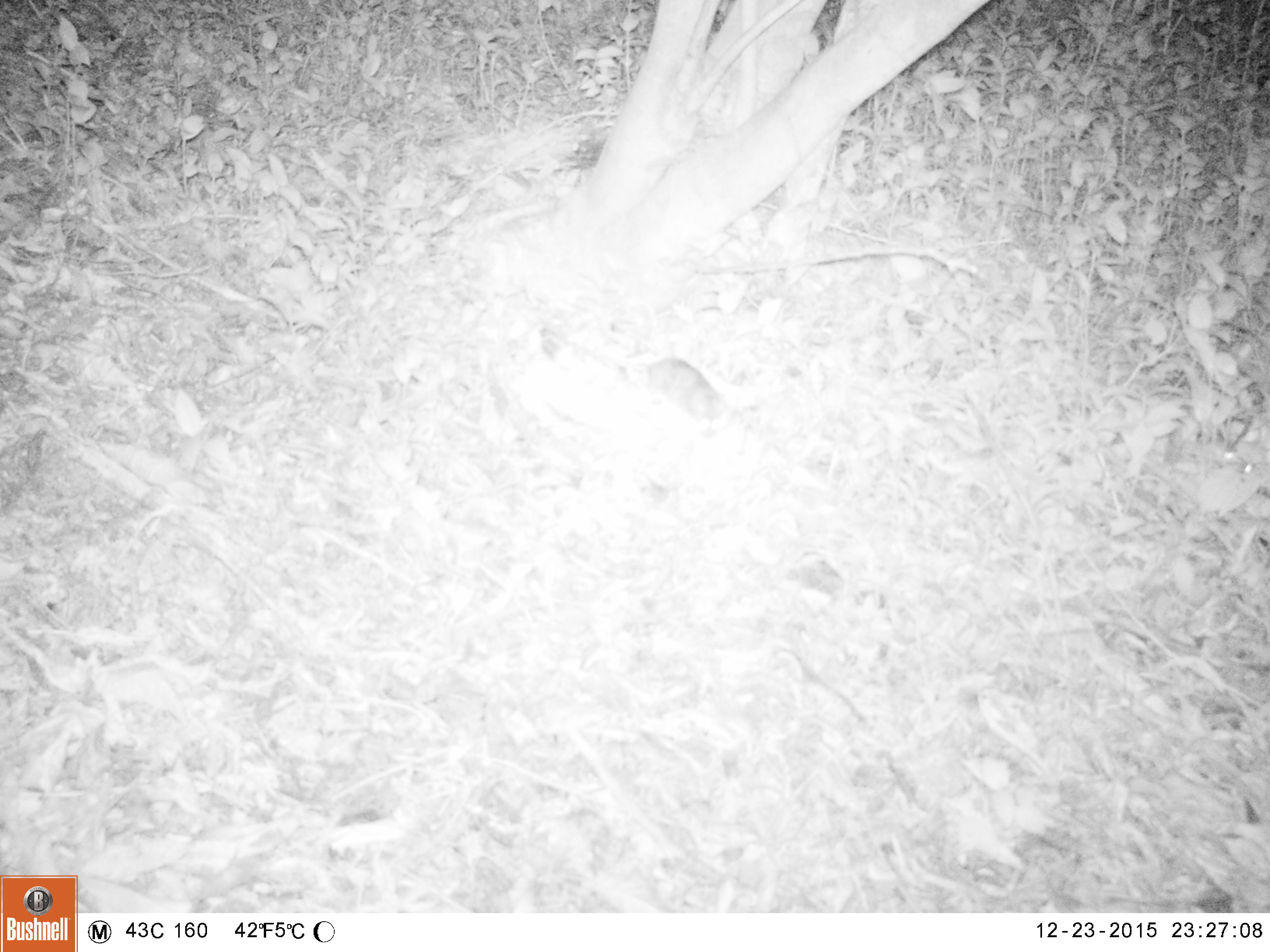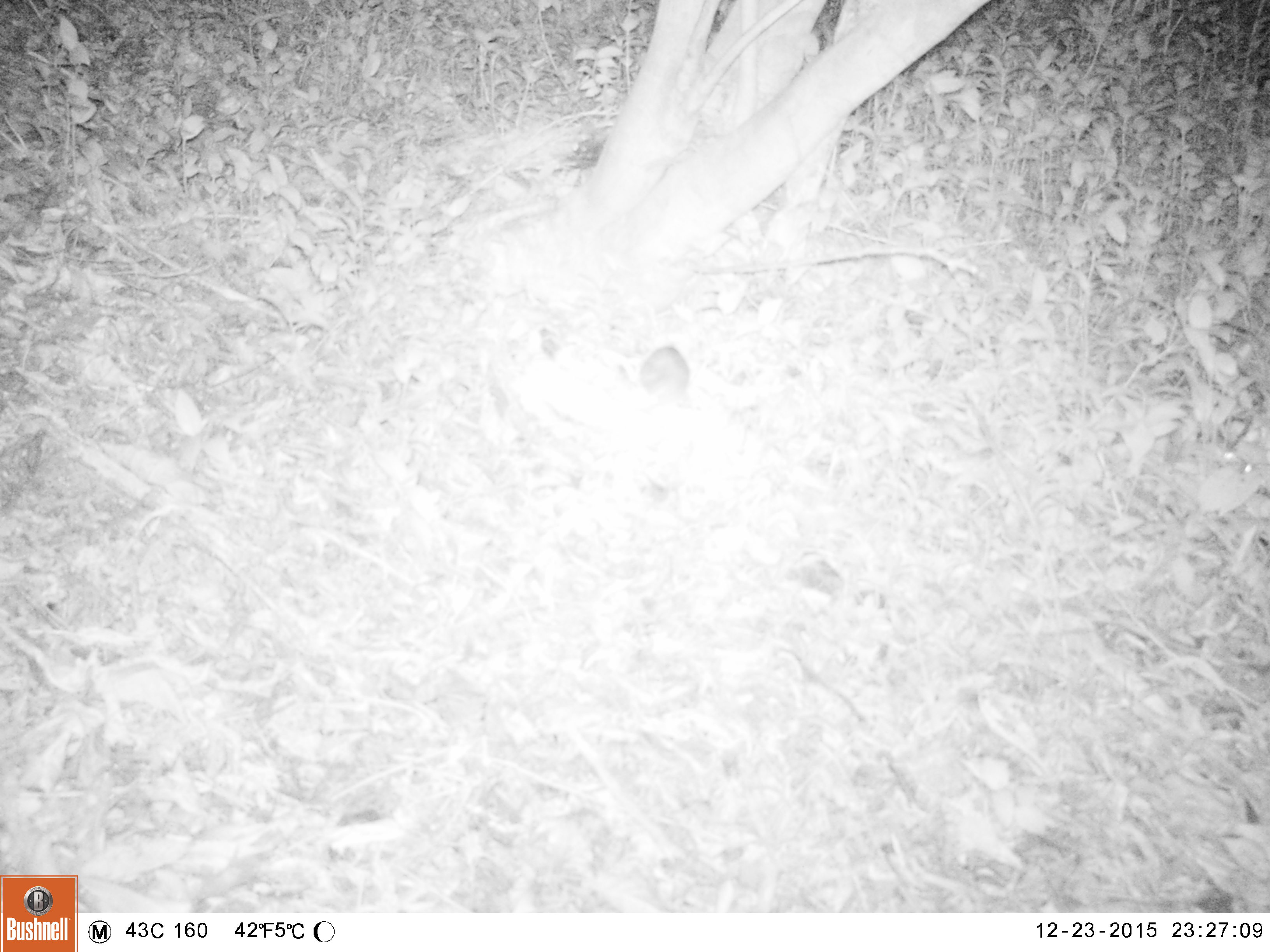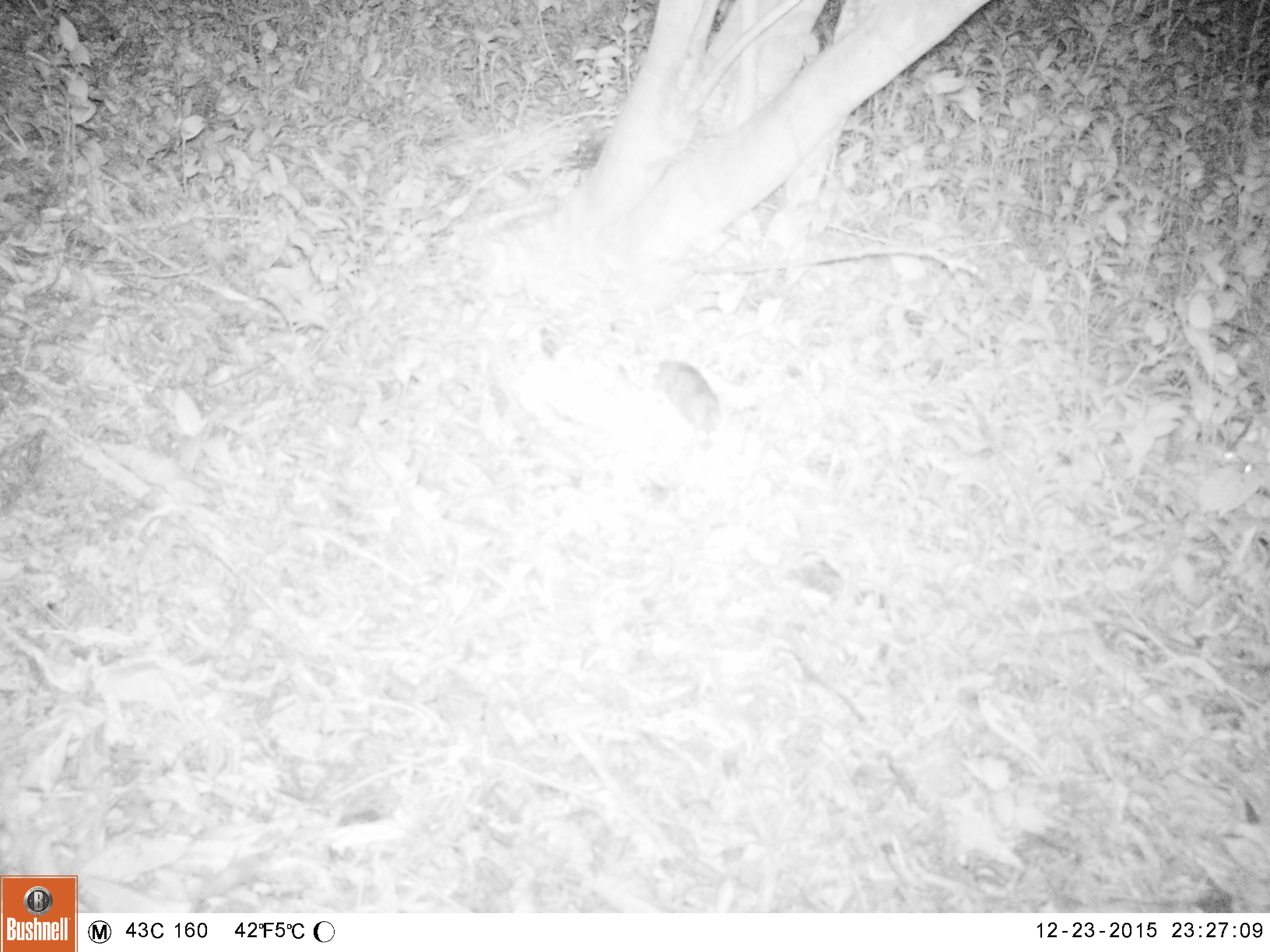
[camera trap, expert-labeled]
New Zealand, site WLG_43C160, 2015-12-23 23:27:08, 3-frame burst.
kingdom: Animalia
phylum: Chordata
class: Mammalia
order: Rodentia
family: Muridae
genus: Rattus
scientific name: Rattus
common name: rat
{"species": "rat (Rattus)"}